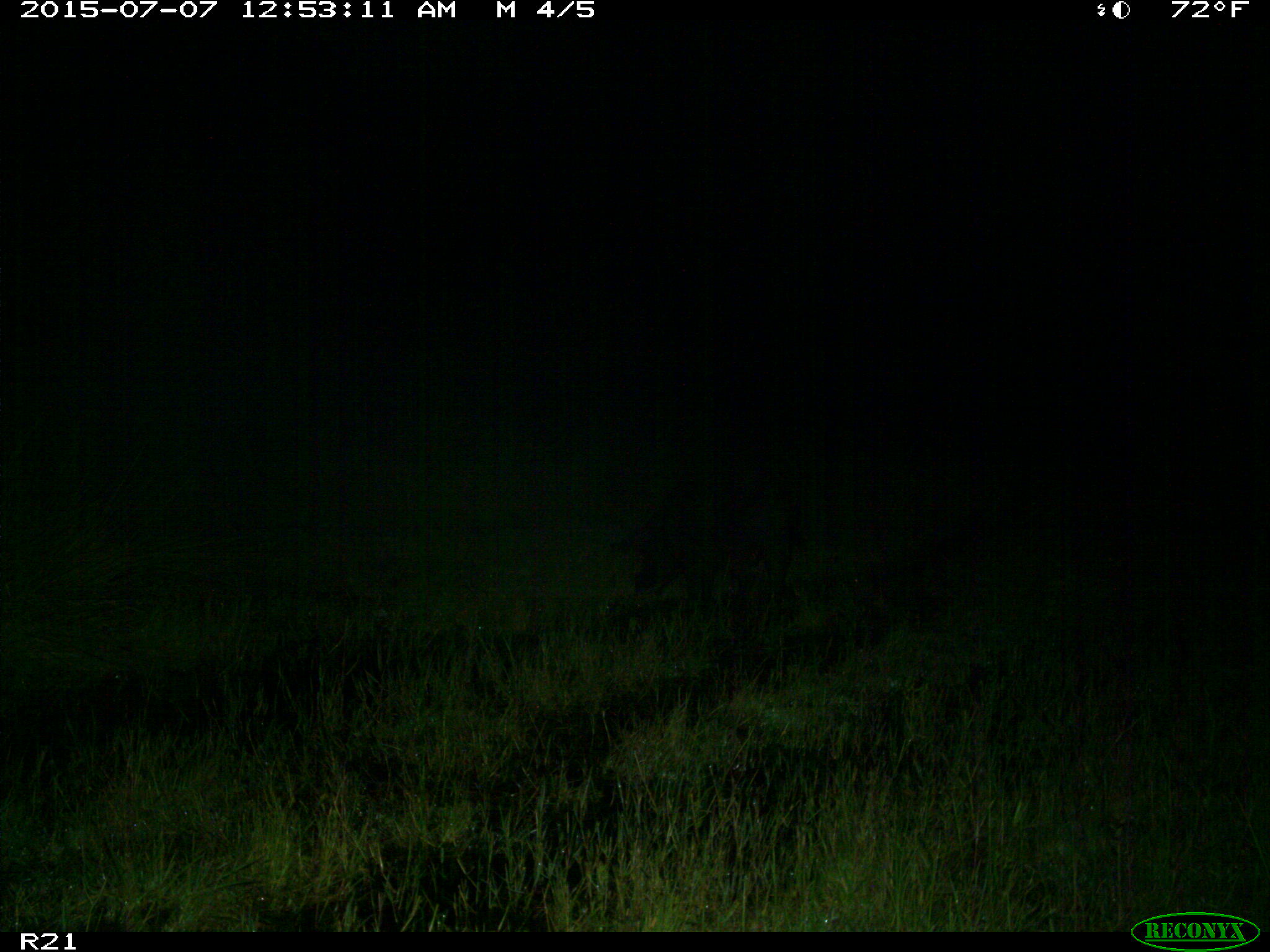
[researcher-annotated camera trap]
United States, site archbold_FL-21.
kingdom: Animalia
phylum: Chordata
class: Mammalia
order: Artiodactyla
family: Suidae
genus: Sus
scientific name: Sus scrofa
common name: wild boar